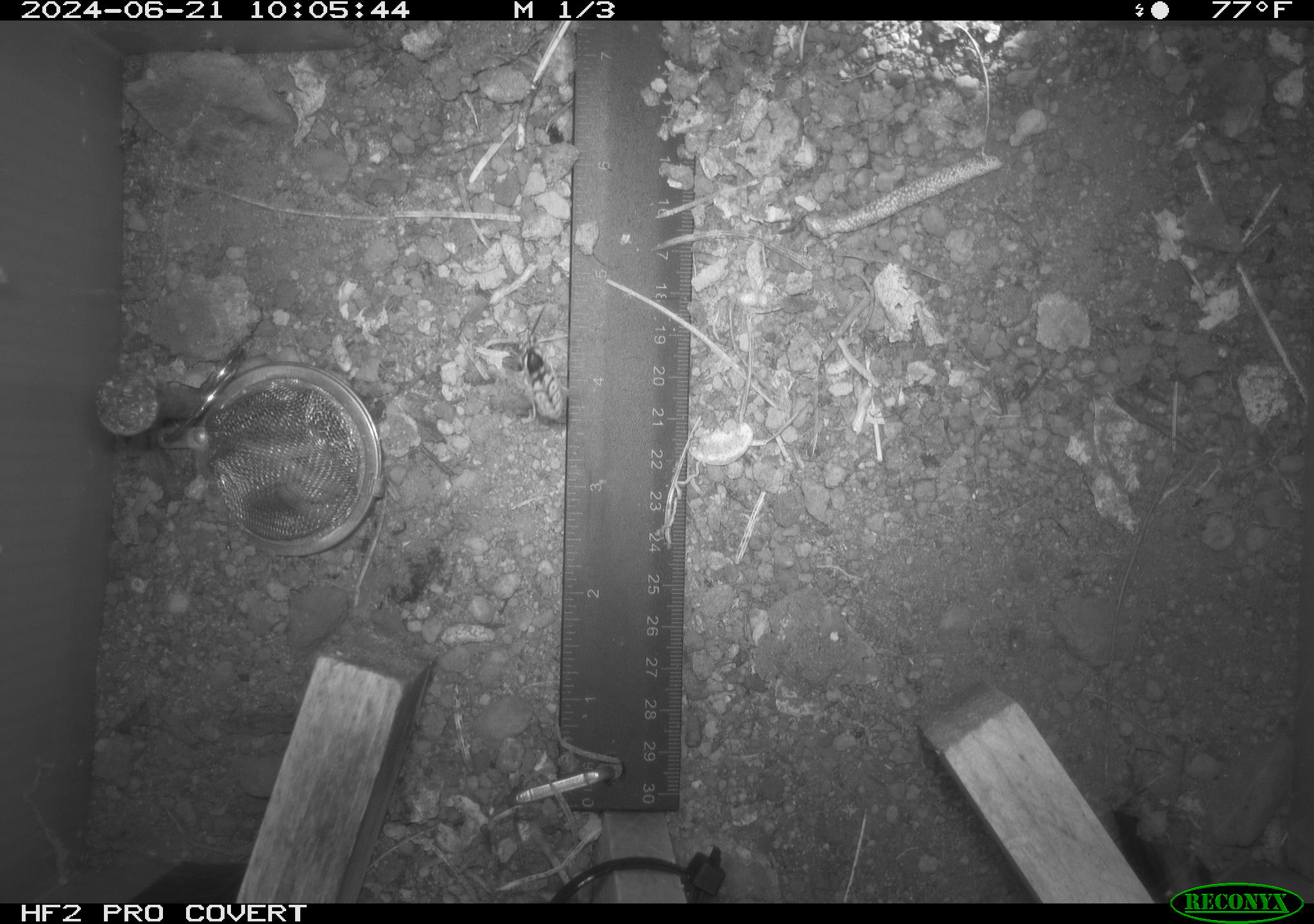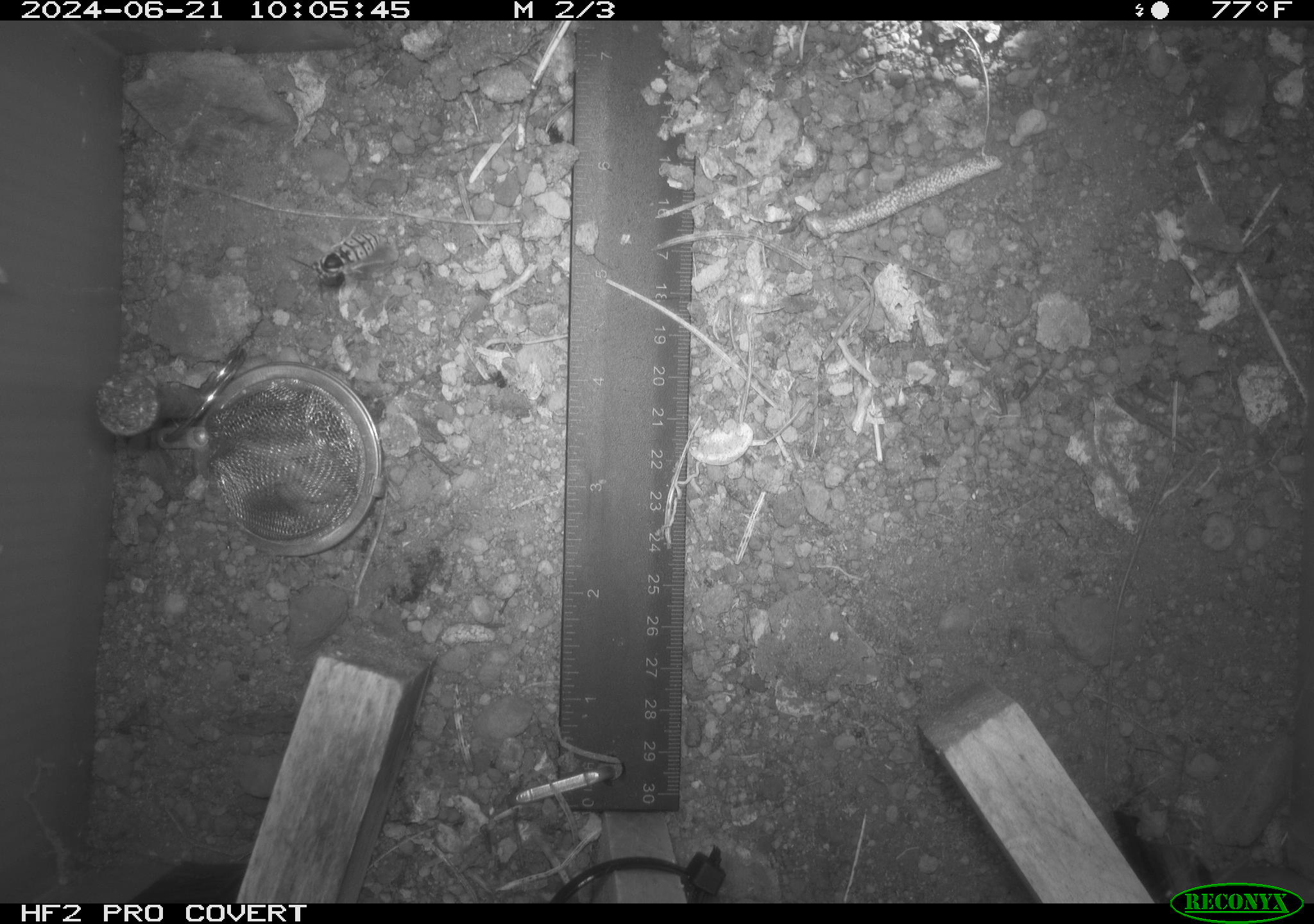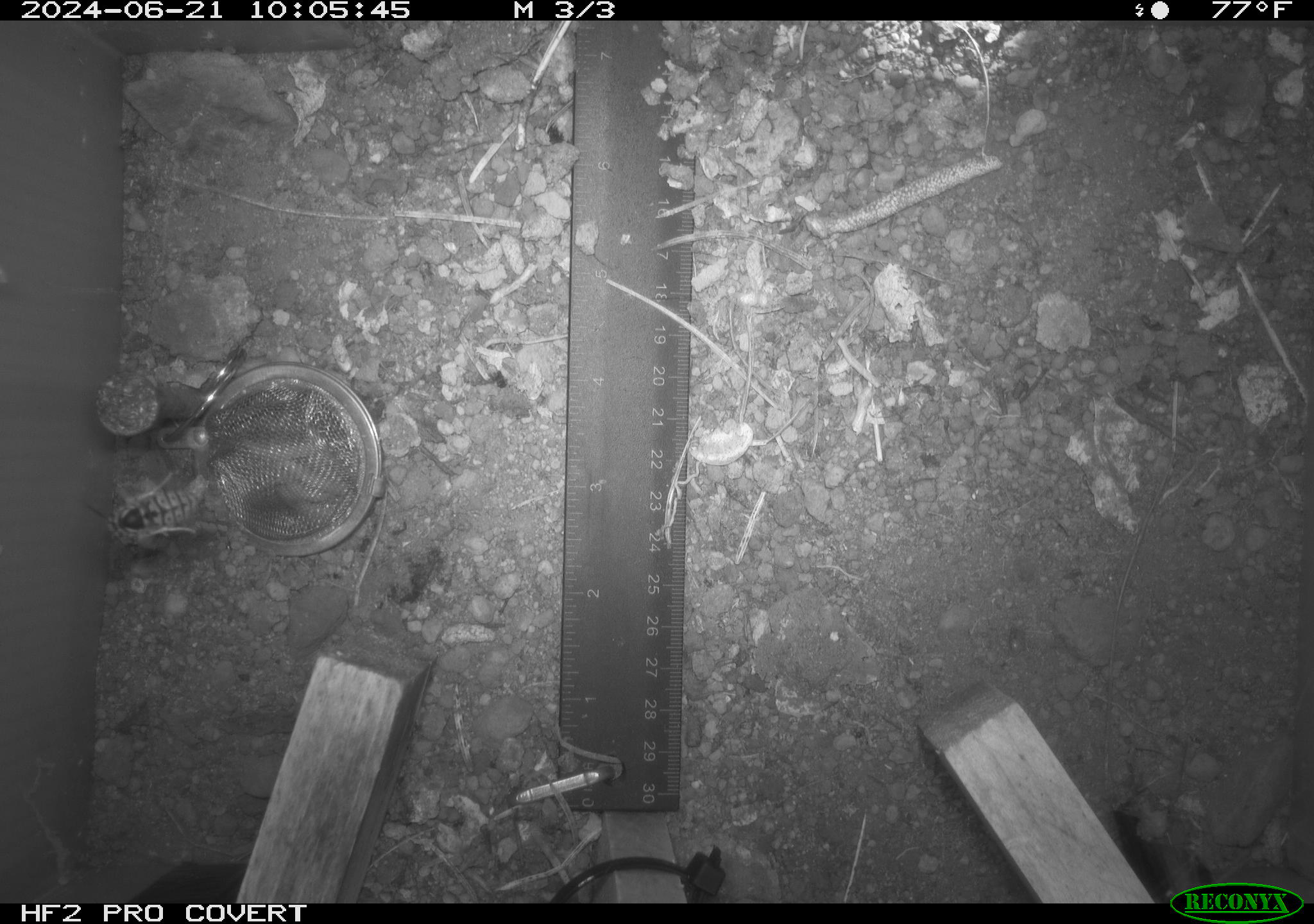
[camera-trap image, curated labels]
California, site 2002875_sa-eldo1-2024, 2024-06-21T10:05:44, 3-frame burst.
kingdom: Animalia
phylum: Arthropoda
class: Insecta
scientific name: Insecta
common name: insect